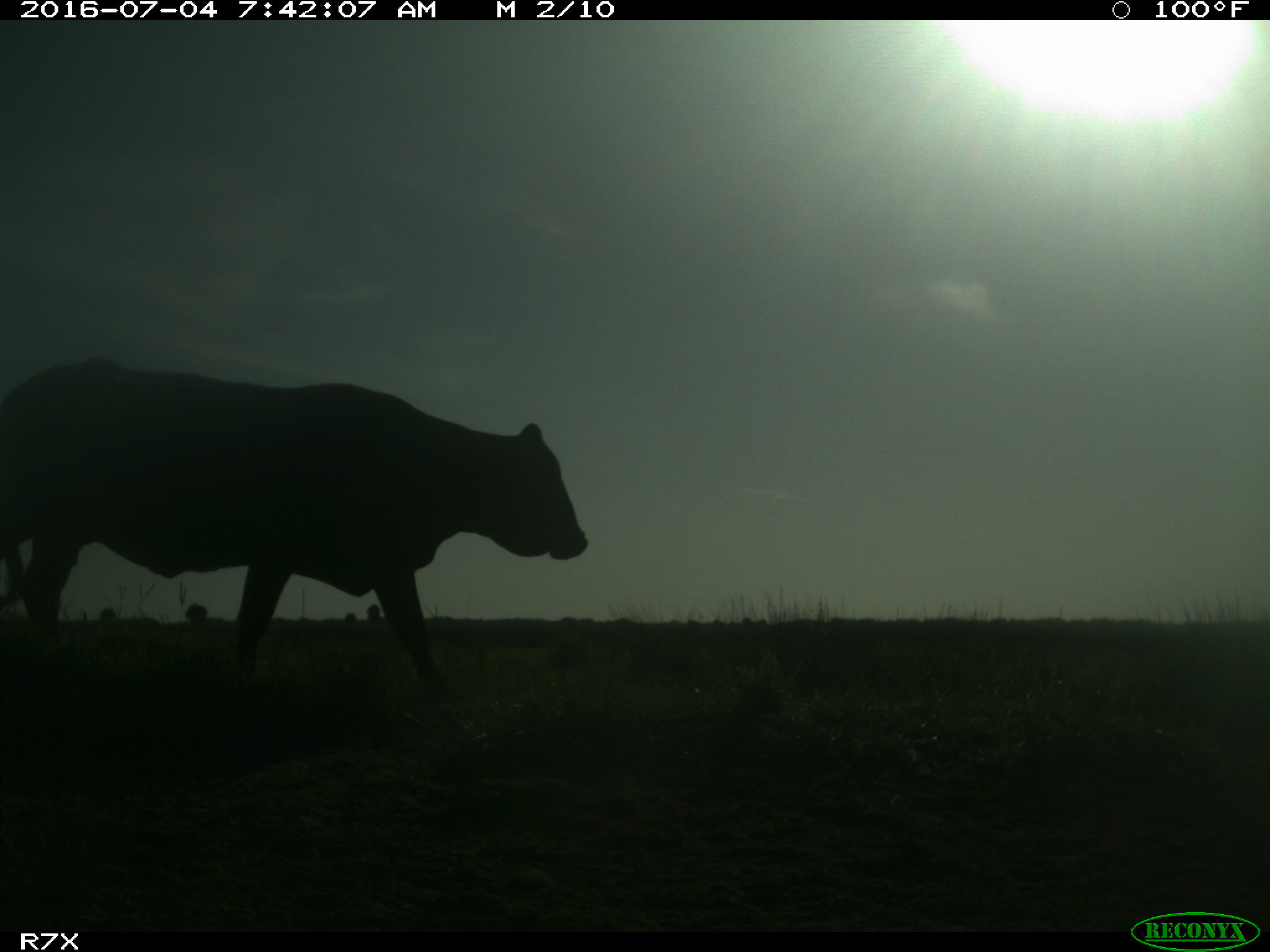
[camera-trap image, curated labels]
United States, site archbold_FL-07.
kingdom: Animalia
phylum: Chordata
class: Mammalia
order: Artiodactyla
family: Bovidae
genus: Bos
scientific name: Bos taurus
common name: domestic cow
Bos taurus (domestic cow).